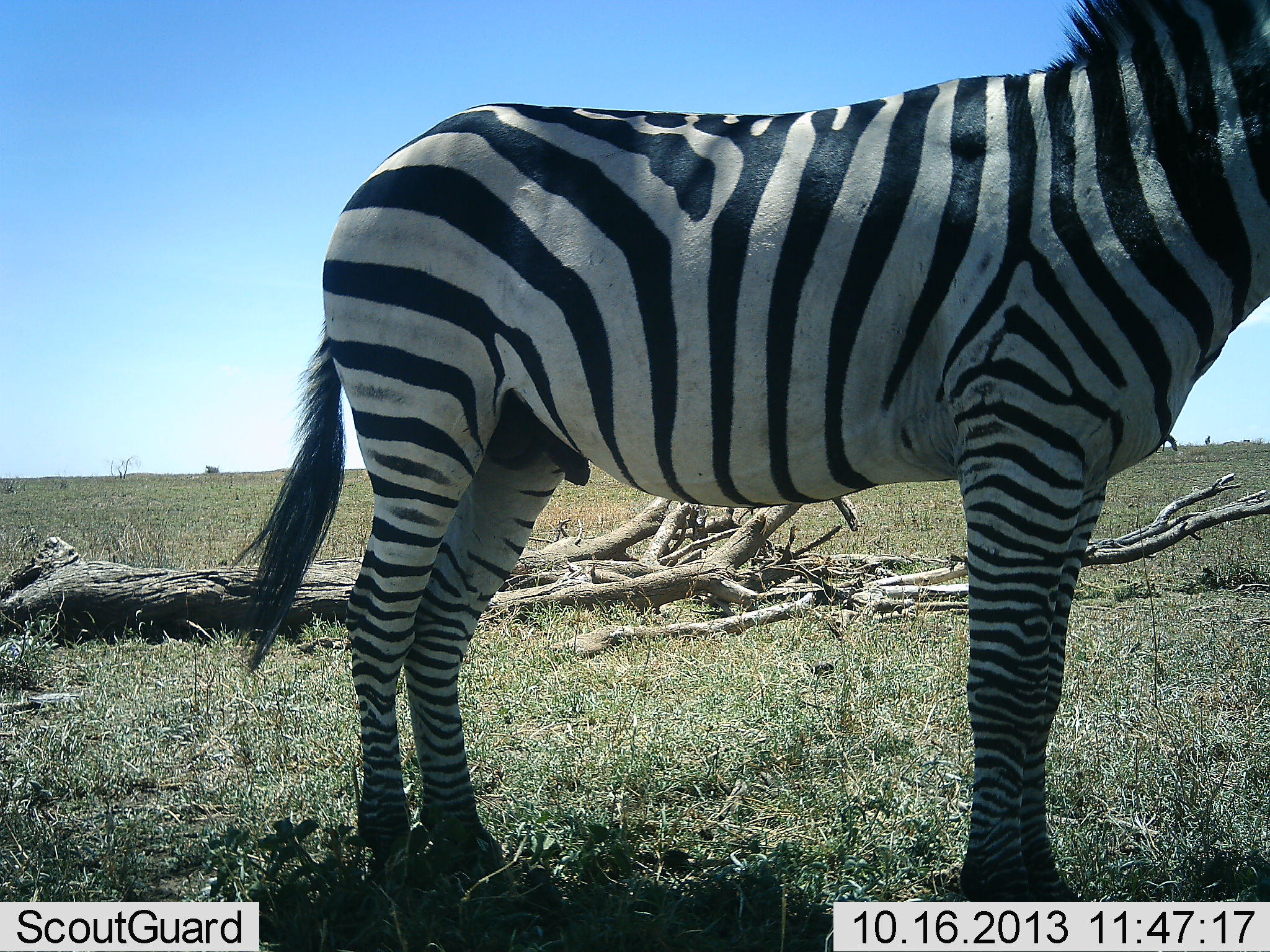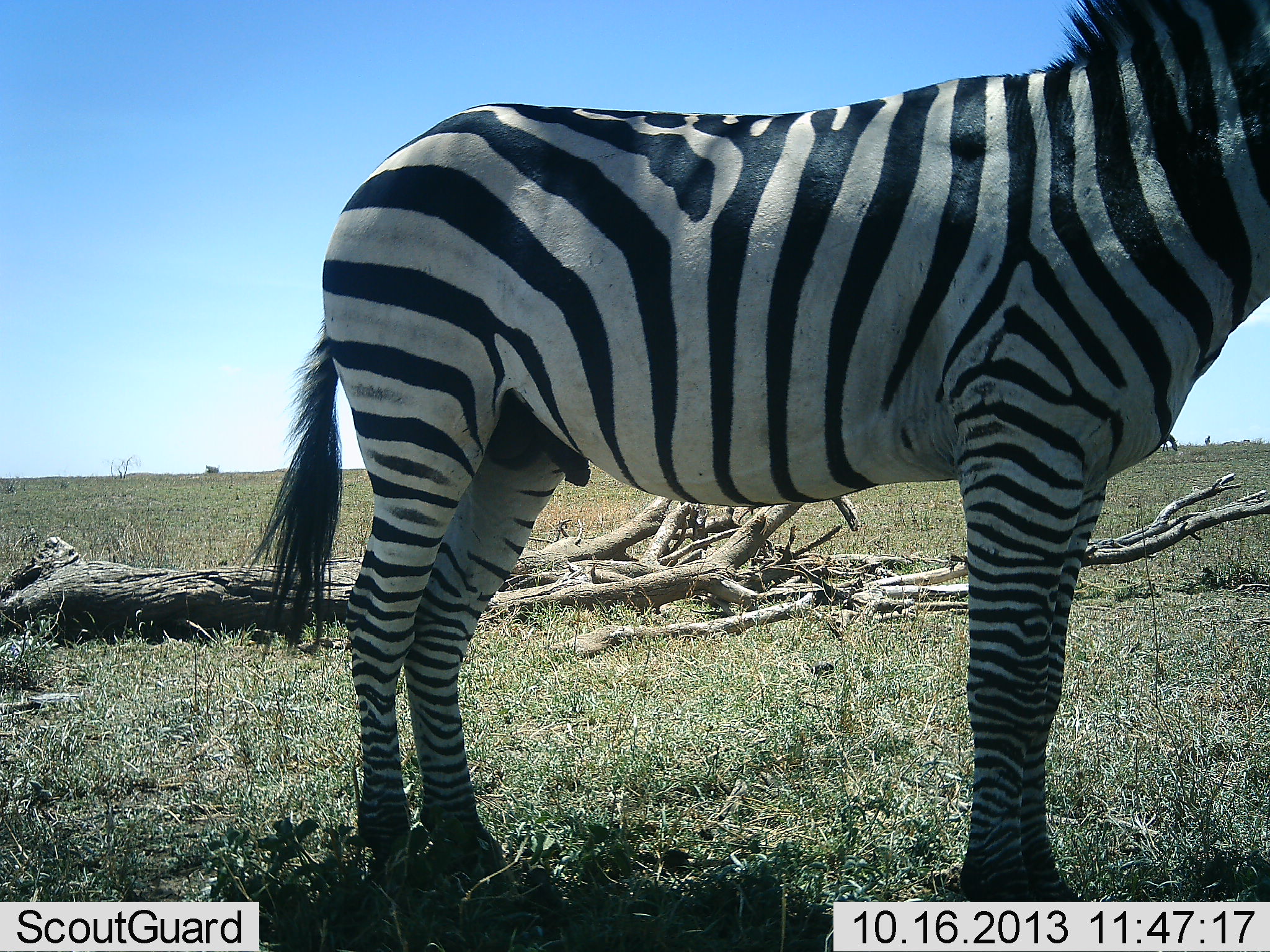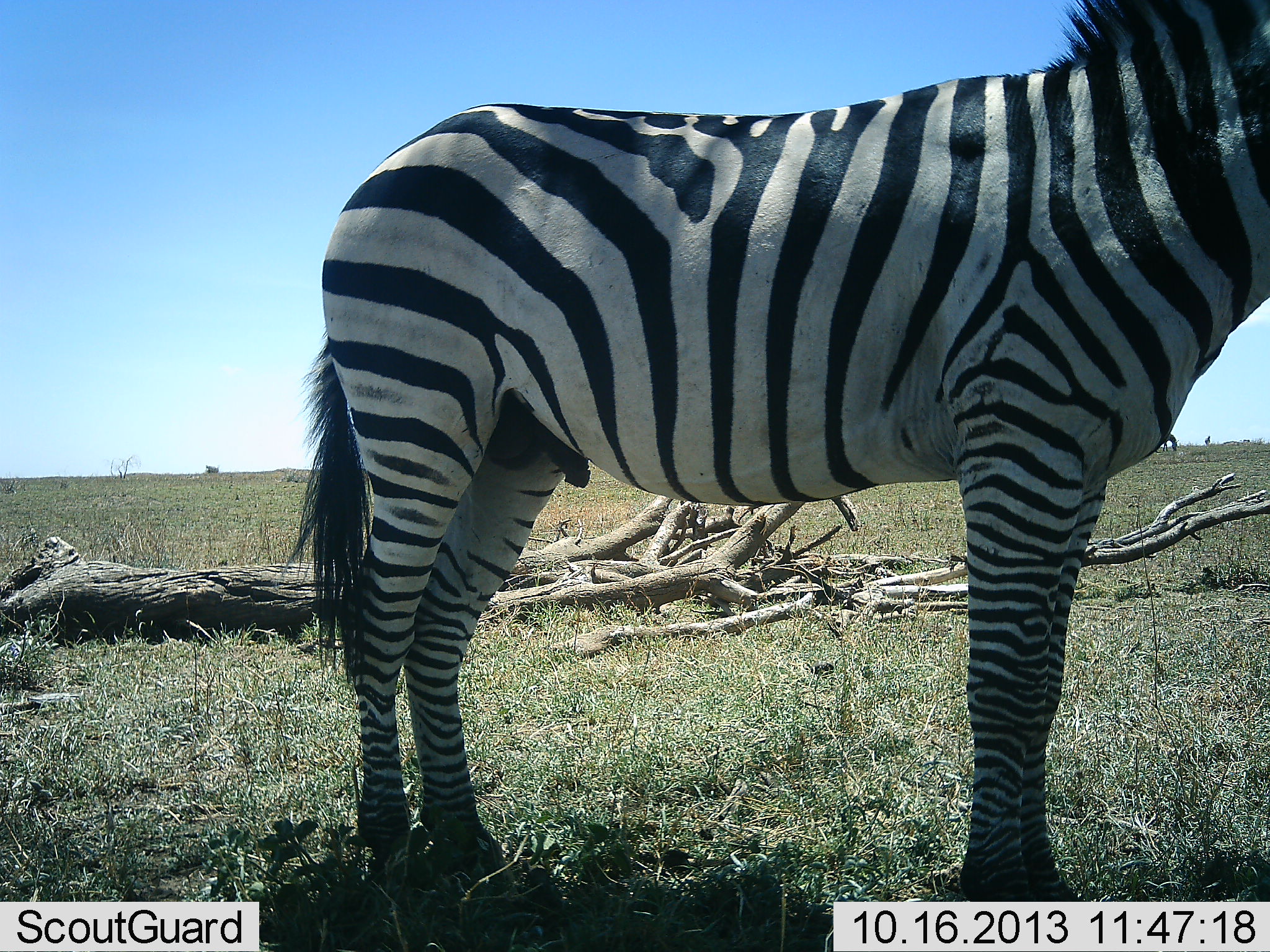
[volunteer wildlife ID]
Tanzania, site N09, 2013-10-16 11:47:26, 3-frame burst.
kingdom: Animalia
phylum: Chordata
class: Mammalia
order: Perissodactyla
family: Equidae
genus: Equus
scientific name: Equus quagga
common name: plains zebra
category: zebra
Zebra (plains zebra) (Equus quagga), count 1. Behavior (volunteer vote fractions): standing 94%, resting 6%, moving 0%, interacting 0%. Young present (vote fraction): 0%. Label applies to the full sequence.